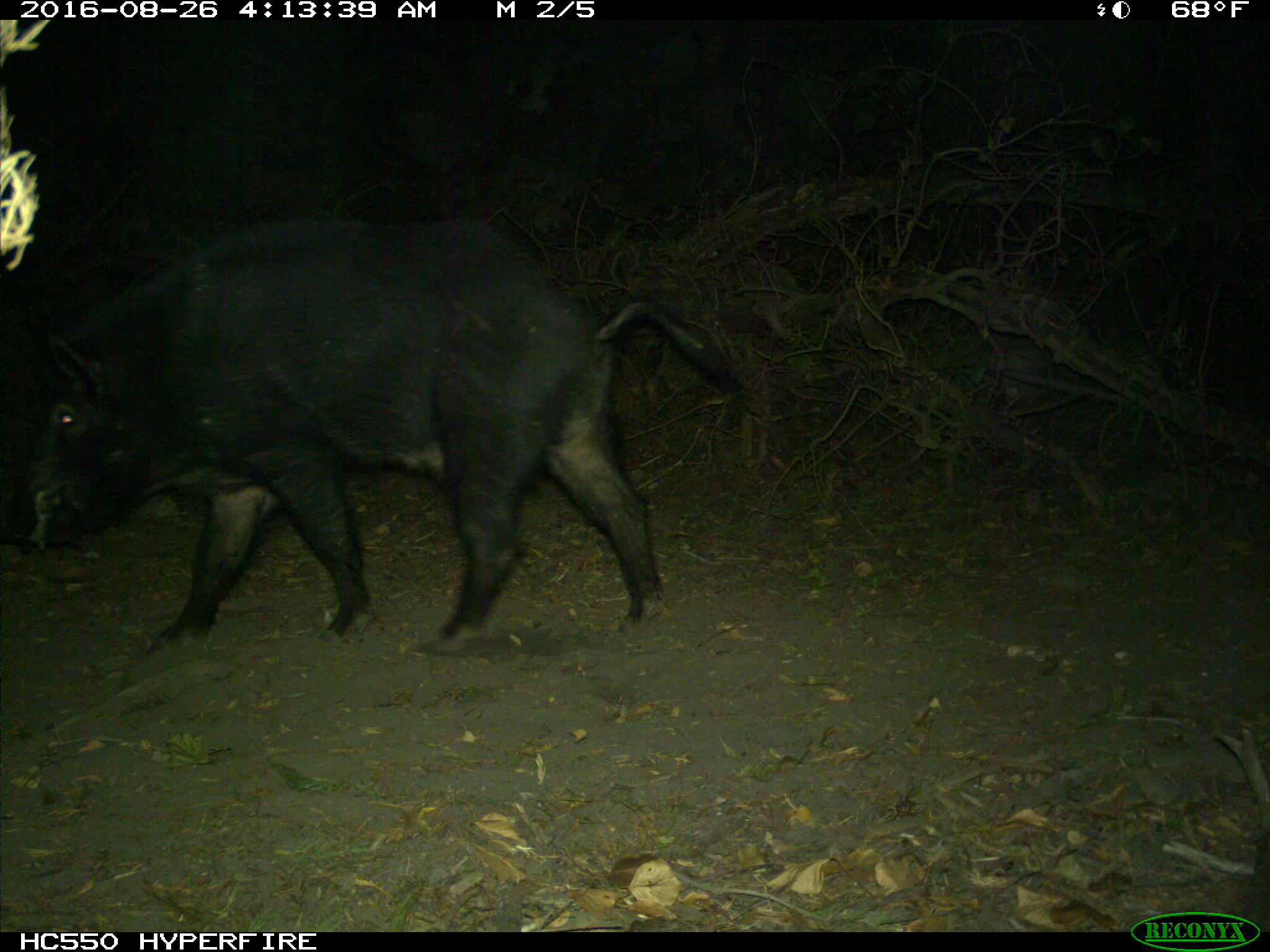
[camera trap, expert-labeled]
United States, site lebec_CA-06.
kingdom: Animalia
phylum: Chordata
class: Mammalia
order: Artiodactyla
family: Suidae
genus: Sus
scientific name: Sus scrofa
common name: wild boar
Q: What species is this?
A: Sus scrofa (wild boar).